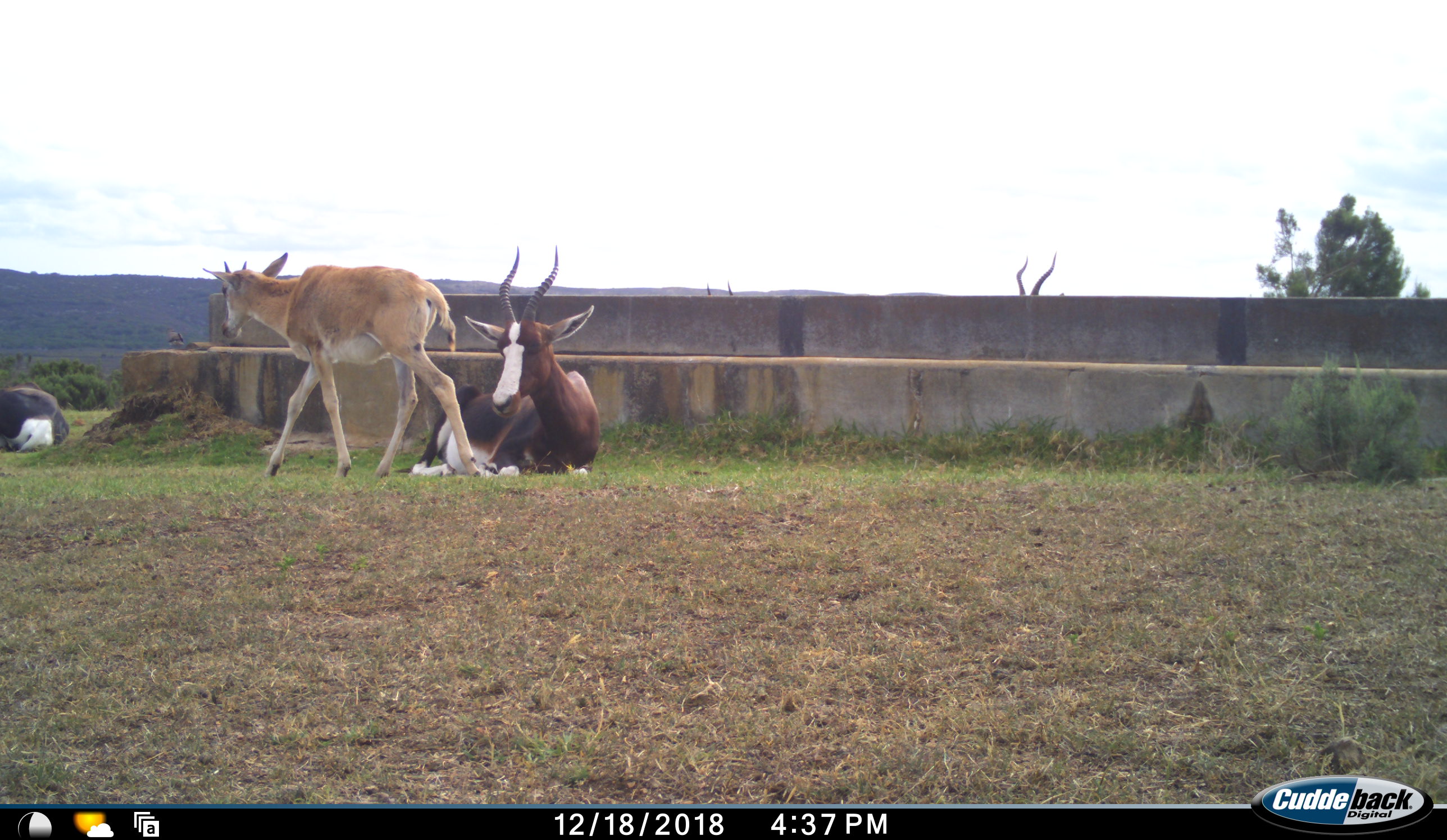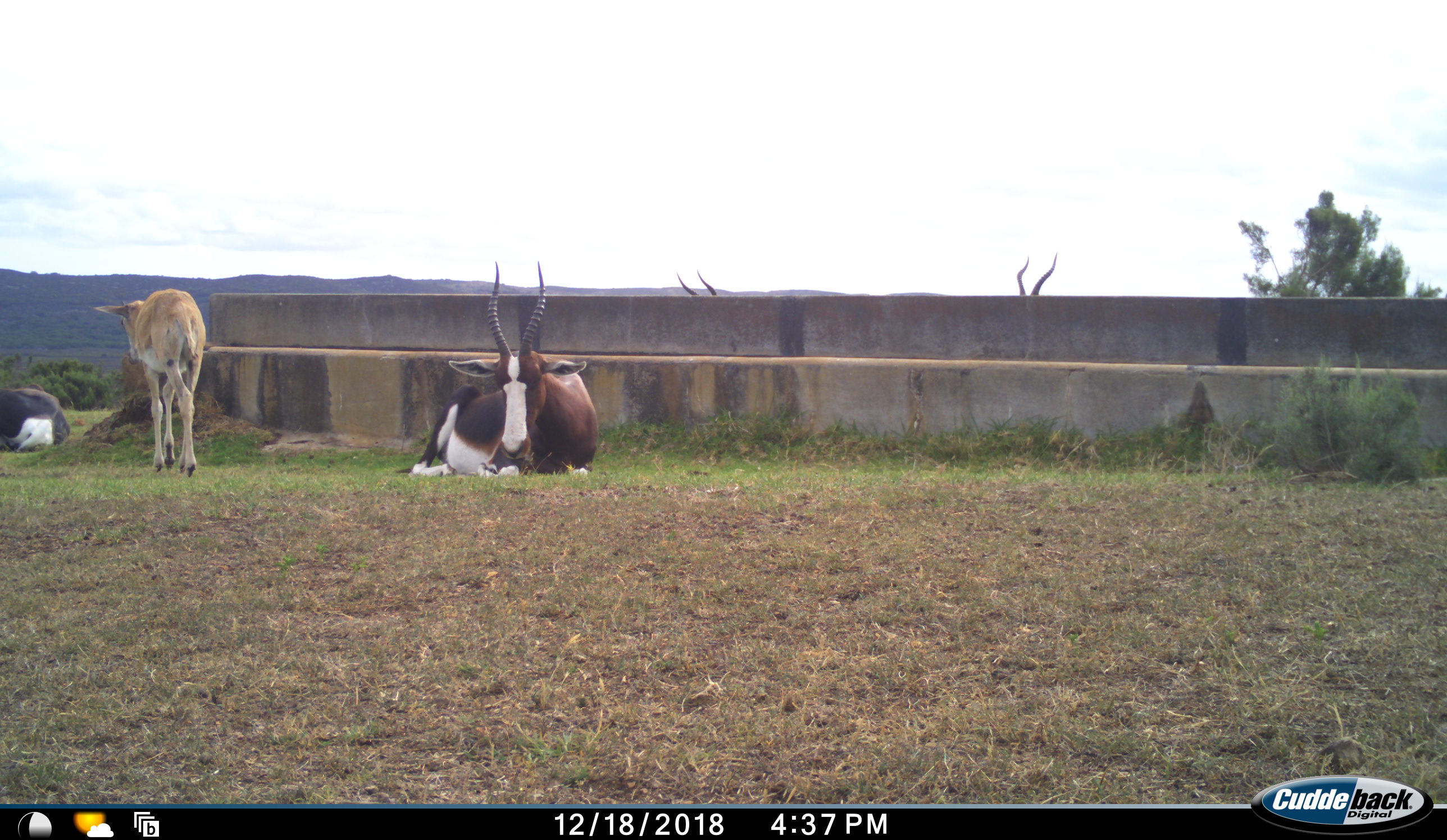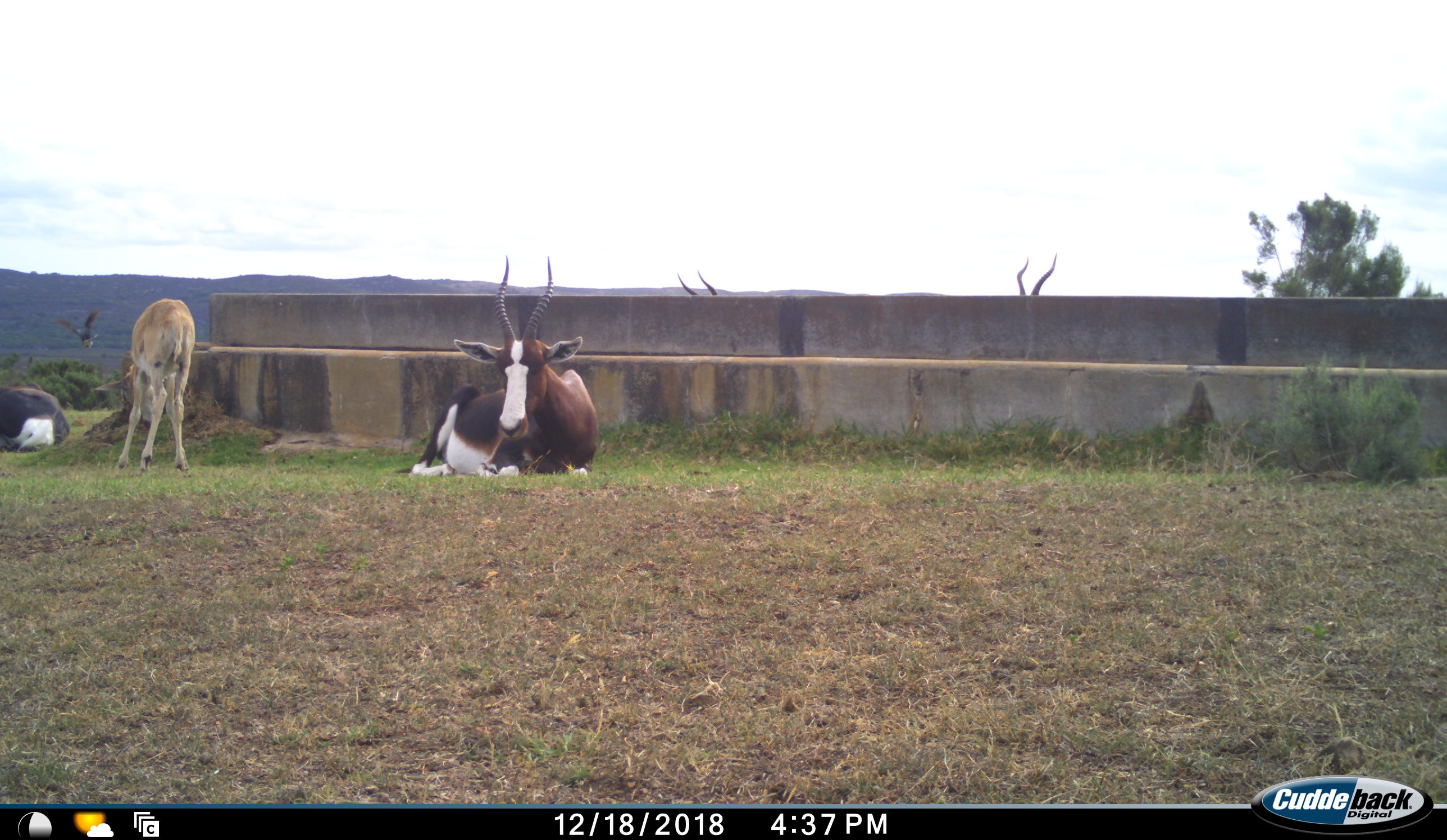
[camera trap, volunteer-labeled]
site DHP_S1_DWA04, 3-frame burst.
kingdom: Animalia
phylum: Chordata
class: Mammalia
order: Artiodactyla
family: Bovidae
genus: Damaliscus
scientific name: Damaliscus pygargus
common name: bontebok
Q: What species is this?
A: Bontebok (Damaliscus pygargus).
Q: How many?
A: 5.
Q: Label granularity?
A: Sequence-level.